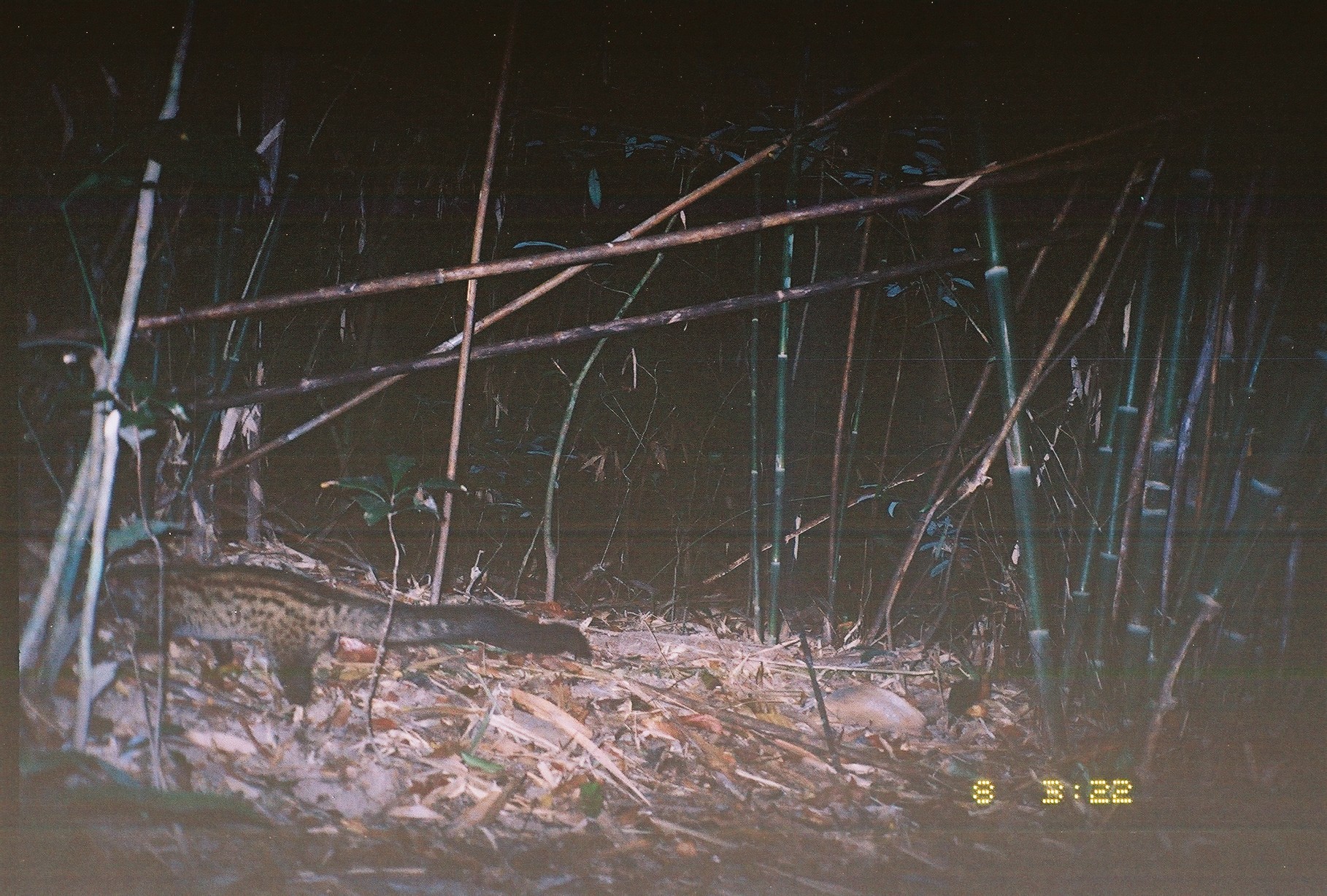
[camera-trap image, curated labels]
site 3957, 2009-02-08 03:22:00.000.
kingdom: Animalia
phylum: Chordata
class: Mammalia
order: Carnivora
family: Viverridae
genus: Paradoxurus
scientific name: Paradoxurus hermaphroditus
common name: asian palm civet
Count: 1.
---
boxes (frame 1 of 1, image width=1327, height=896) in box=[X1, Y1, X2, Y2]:
paradoxurus hermaphroditus: box=[7, 529, 596, 710]